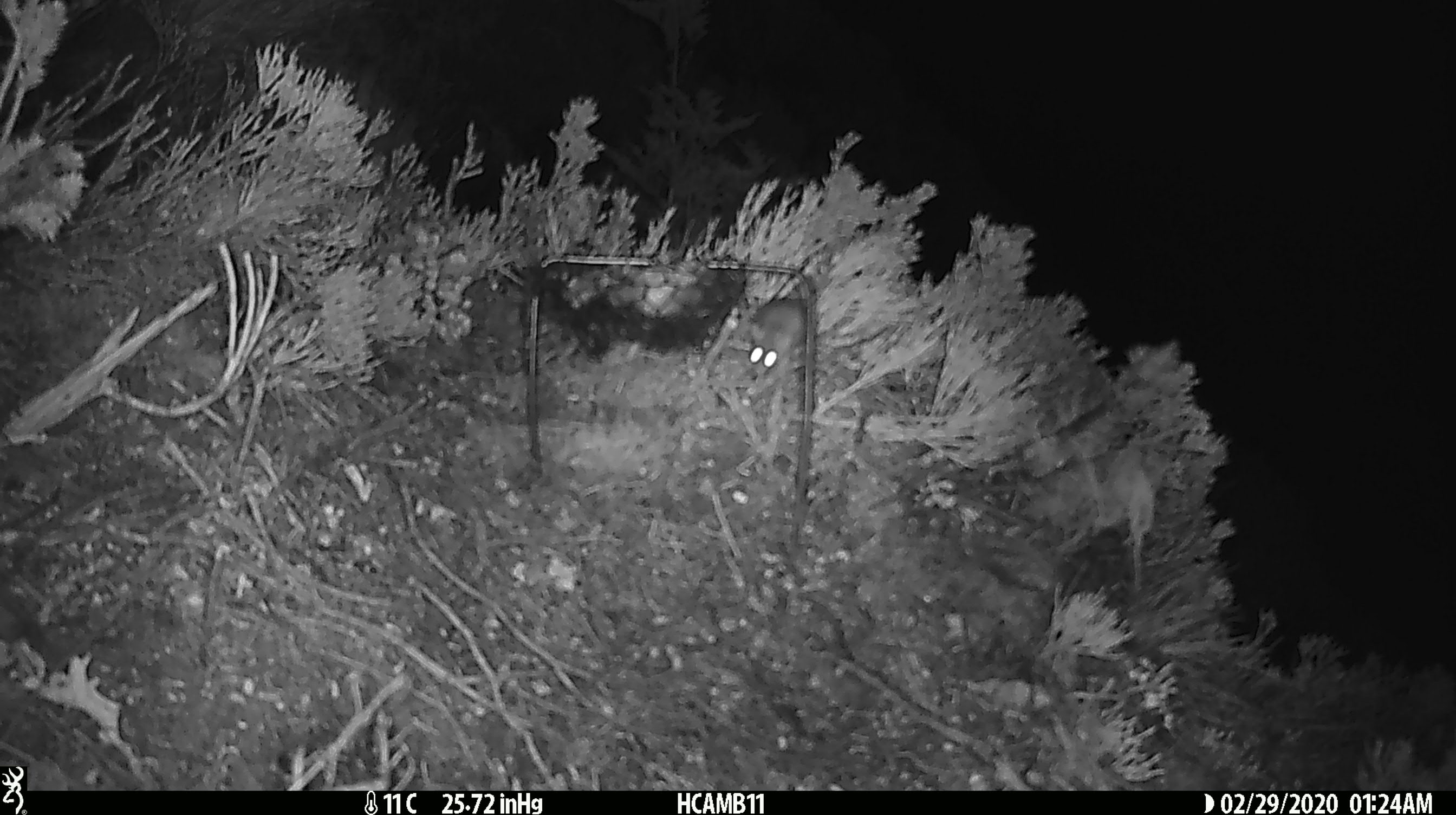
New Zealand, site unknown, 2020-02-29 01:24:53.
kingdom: Animalia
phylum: Chordata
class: Mammalia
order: Rodentia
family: Muridae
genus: Mus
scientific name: Mus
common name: mouse